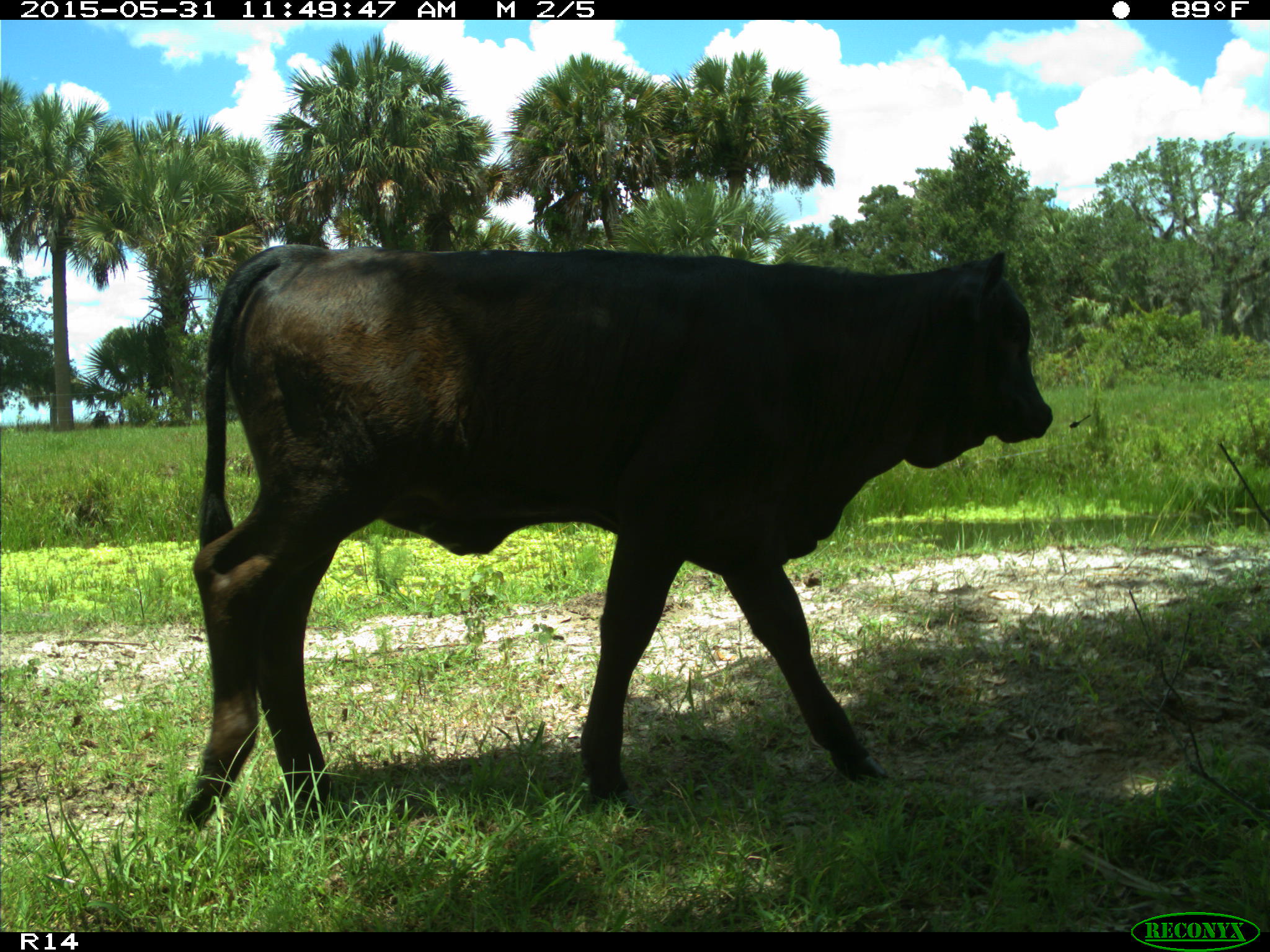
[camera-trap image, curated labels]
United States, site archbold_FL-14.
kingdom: Animalia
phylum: Chordata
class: Mammalia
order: Artiodactyla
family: Bovidae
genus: Bos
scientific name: Bos taurus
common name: domestic cow